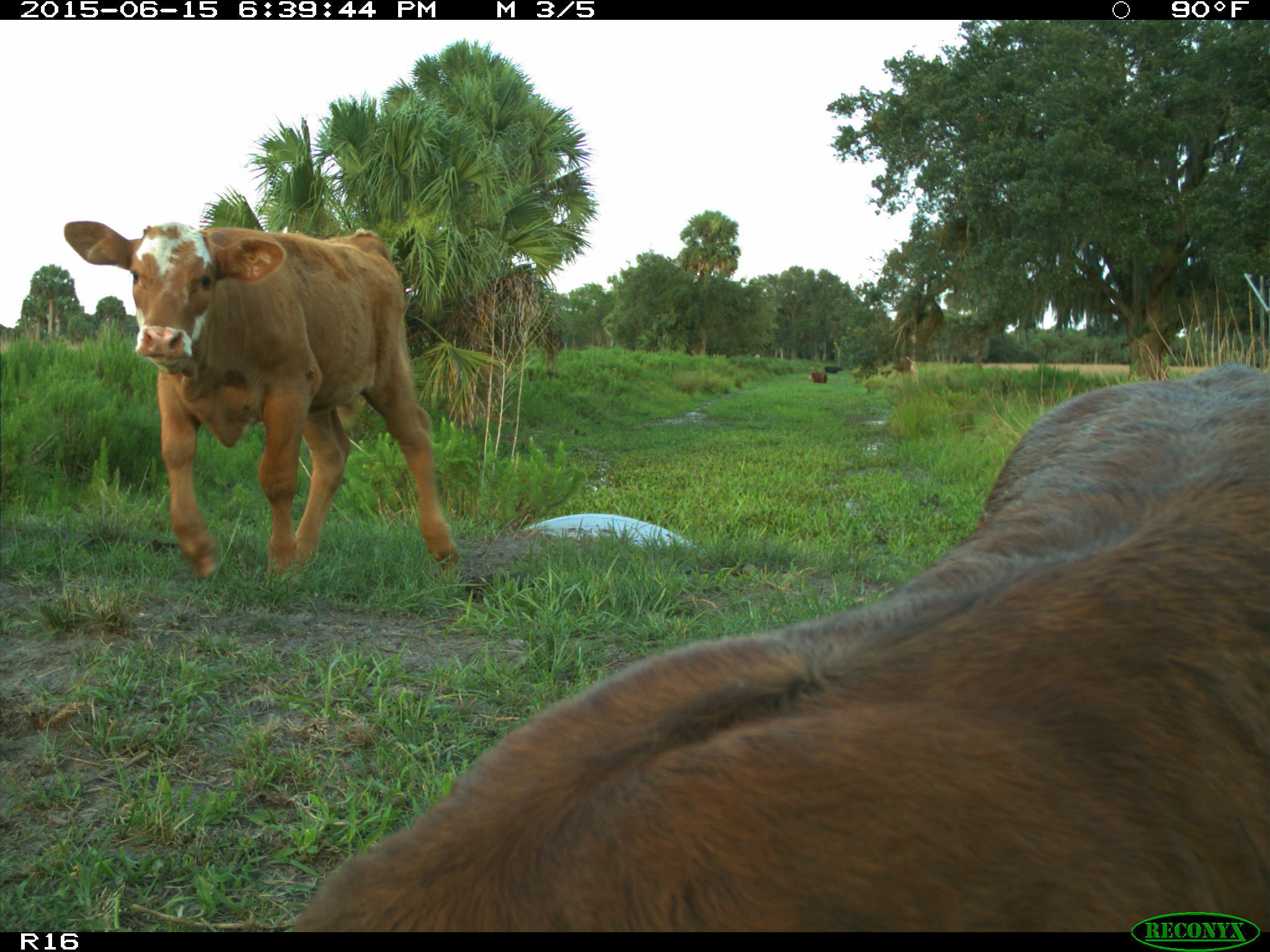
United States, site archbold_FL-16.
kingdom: Animalia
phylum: Chordata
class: Mammalia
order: Artiodactyla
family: Bovidae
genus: Bos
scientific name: Bos taurus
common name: domestic cow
Bos taurus (domestic cow).